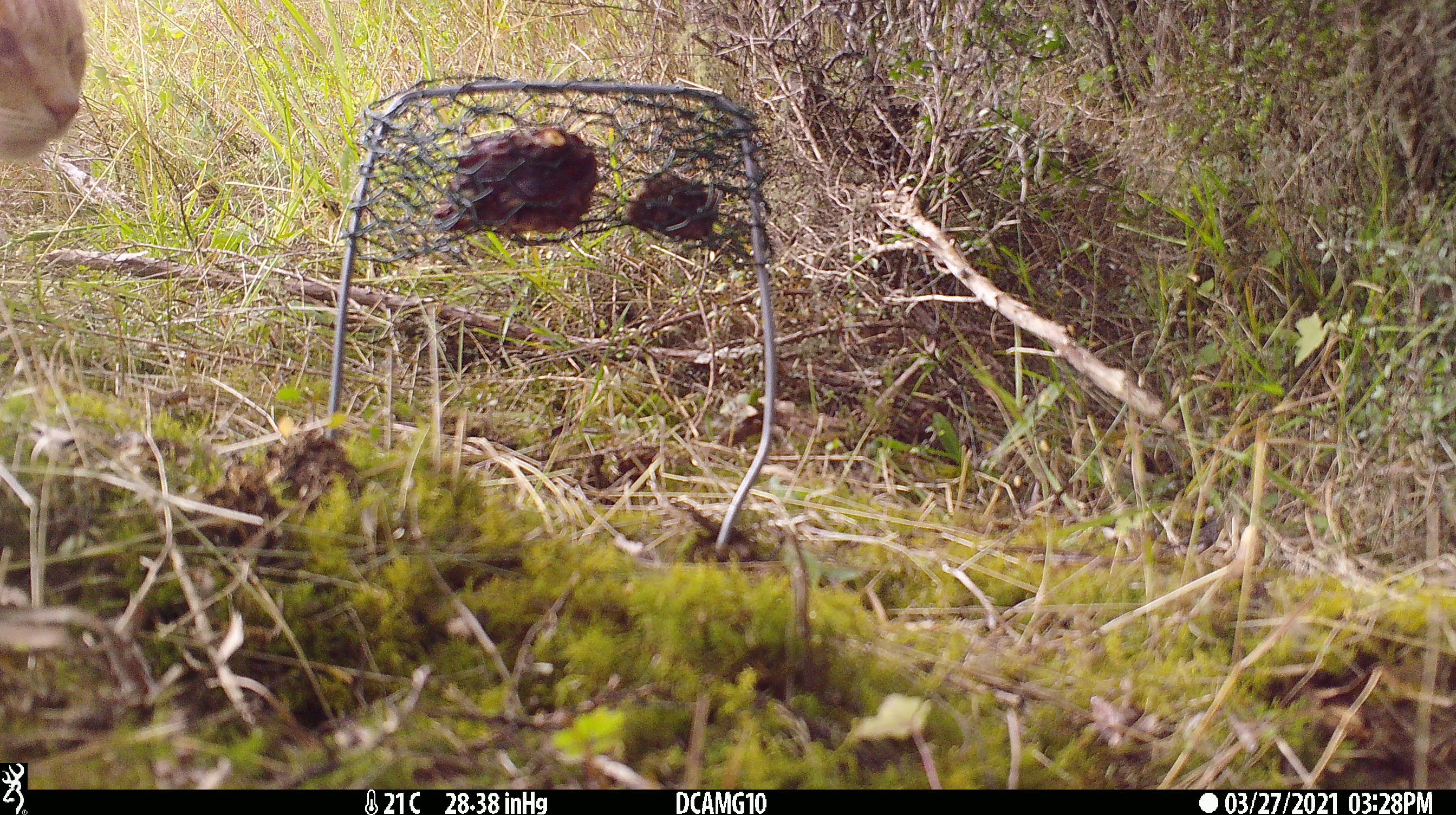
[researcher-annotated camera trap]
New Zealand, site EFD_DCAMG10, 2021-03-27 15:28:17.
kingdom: Animalia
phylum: Chordata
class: Mammalia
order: Carnivora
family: Felidae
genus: Felis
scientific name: Felis catus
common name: domestic cat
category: cat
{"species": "cat (domestic cat) (Felis catus)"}